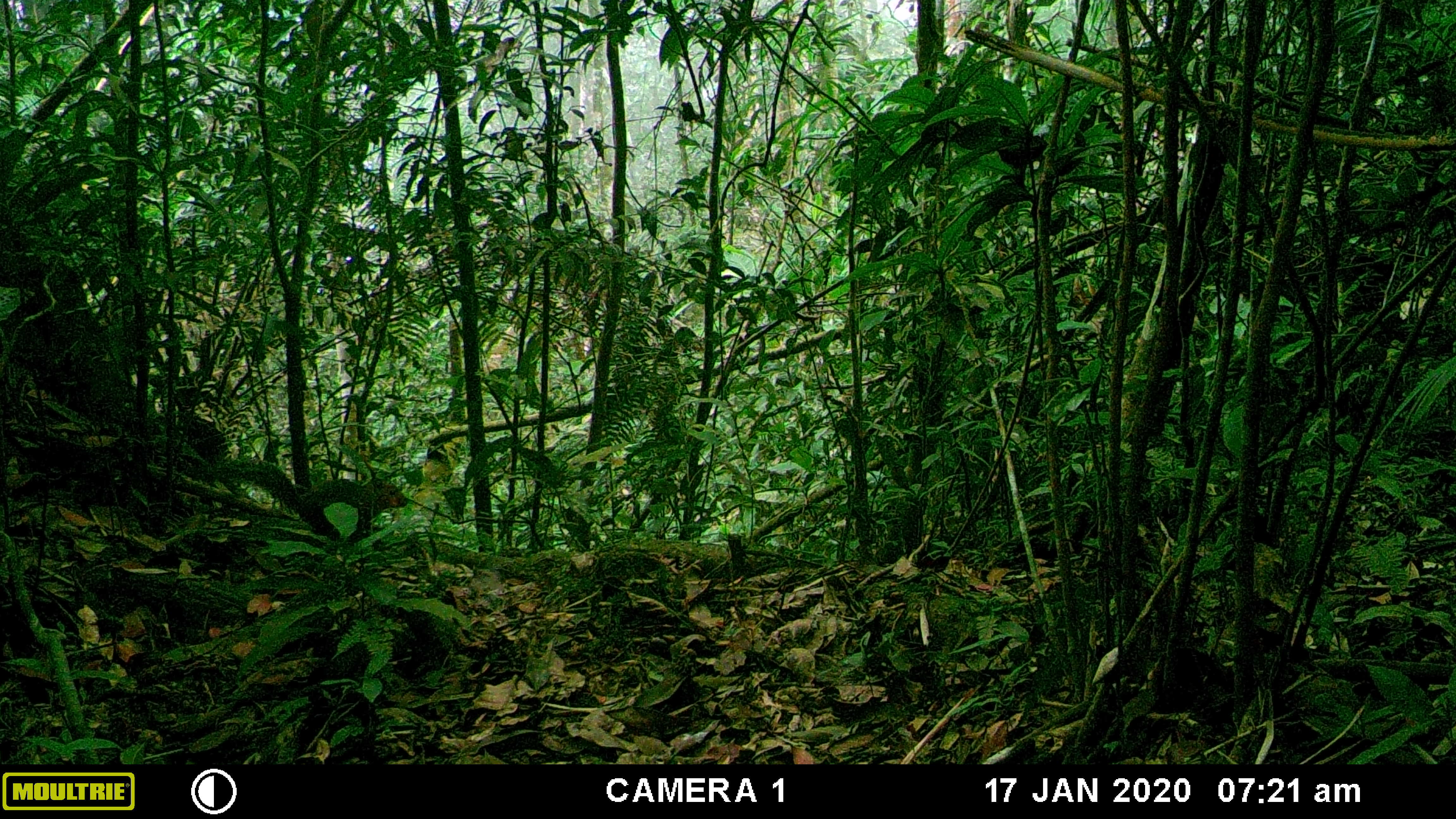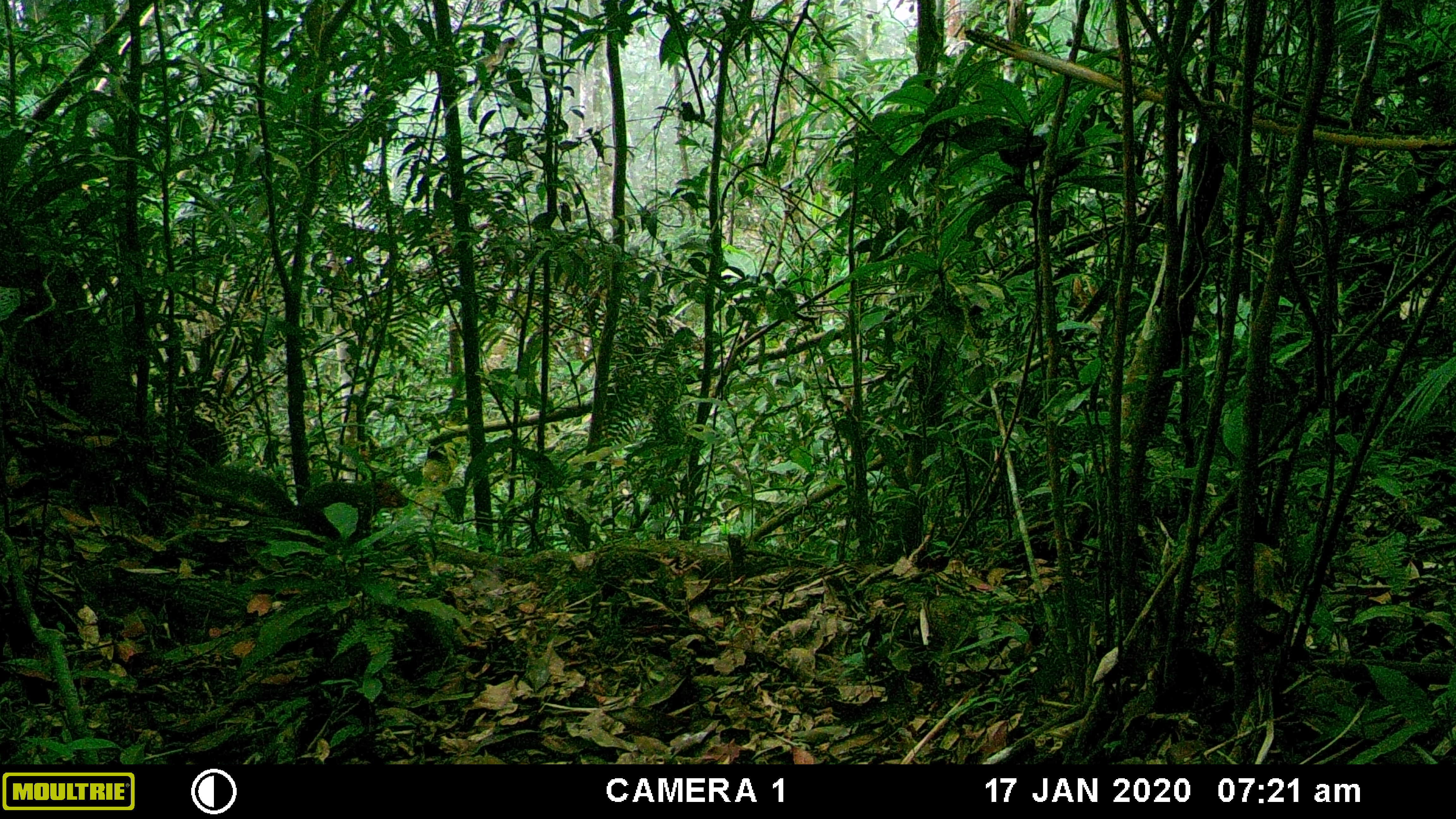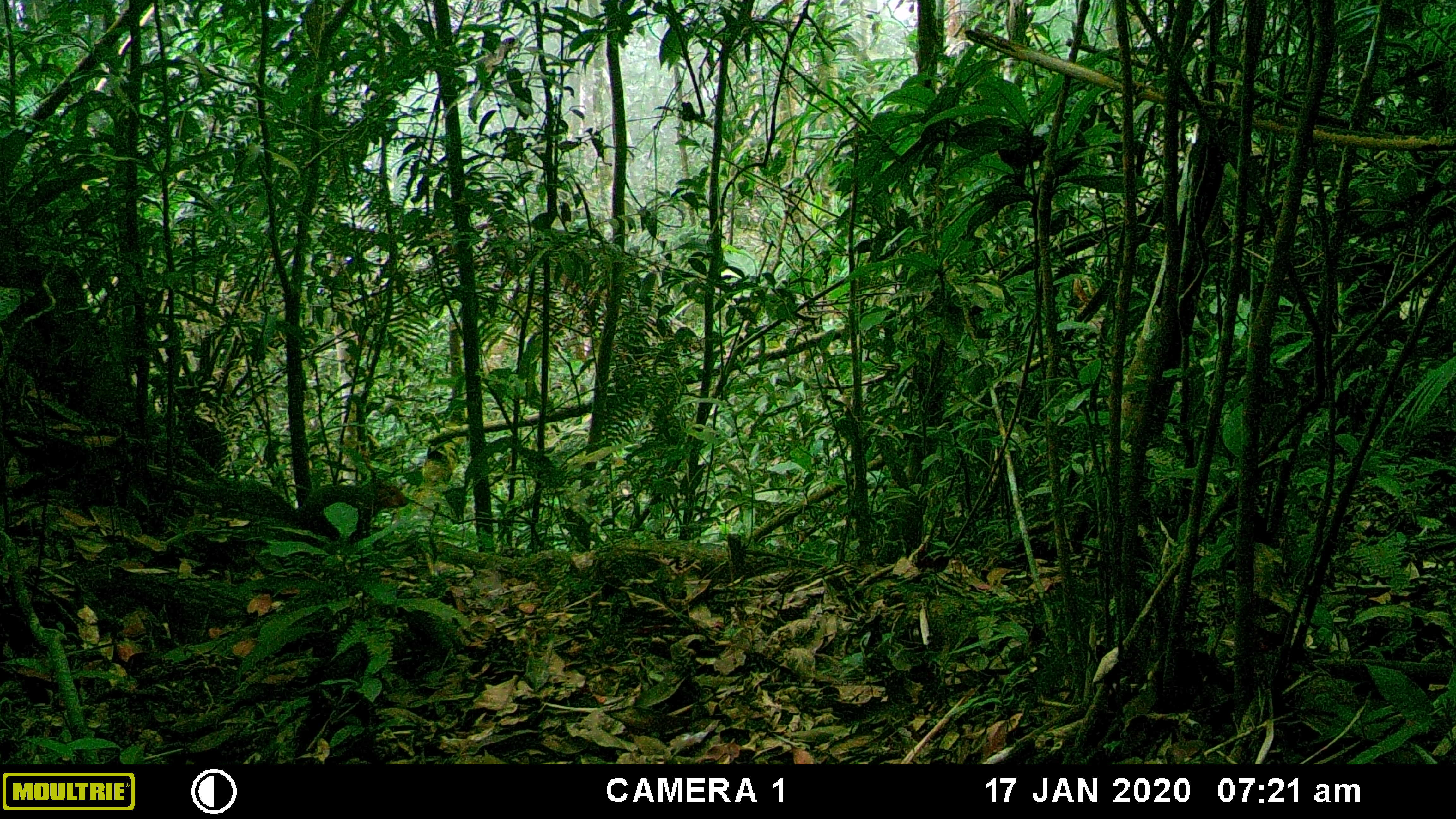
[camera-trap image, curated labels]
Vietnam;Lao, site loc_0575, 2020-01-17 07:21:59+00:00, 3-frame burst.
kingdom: Animalia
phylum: Chordata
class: Mammalia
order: Rodentia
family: Sciuridae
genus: Dremomys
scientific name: Dremomys rufigenis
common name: red-cheeked squirrel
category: red cheeked squirrel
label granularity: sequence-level